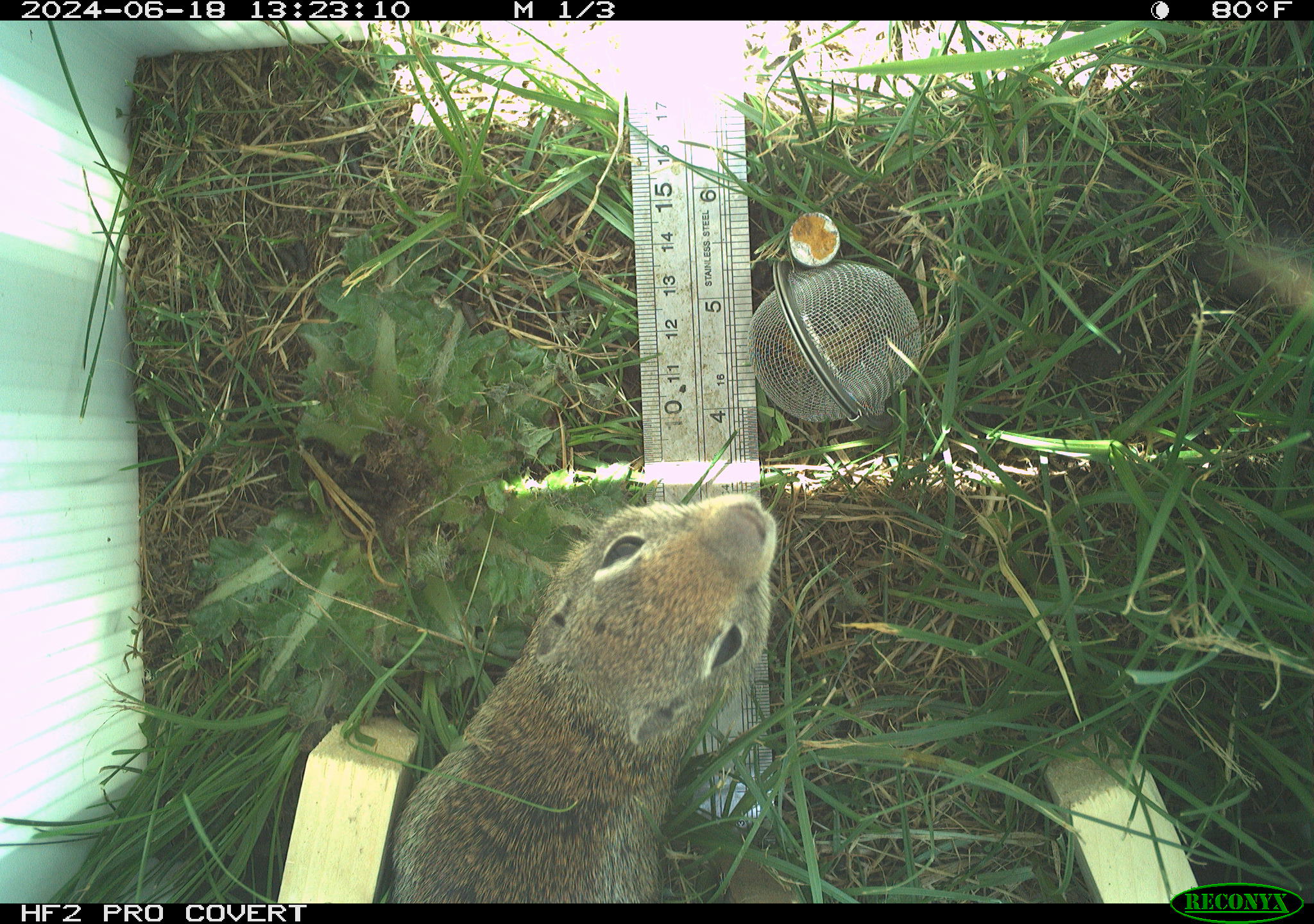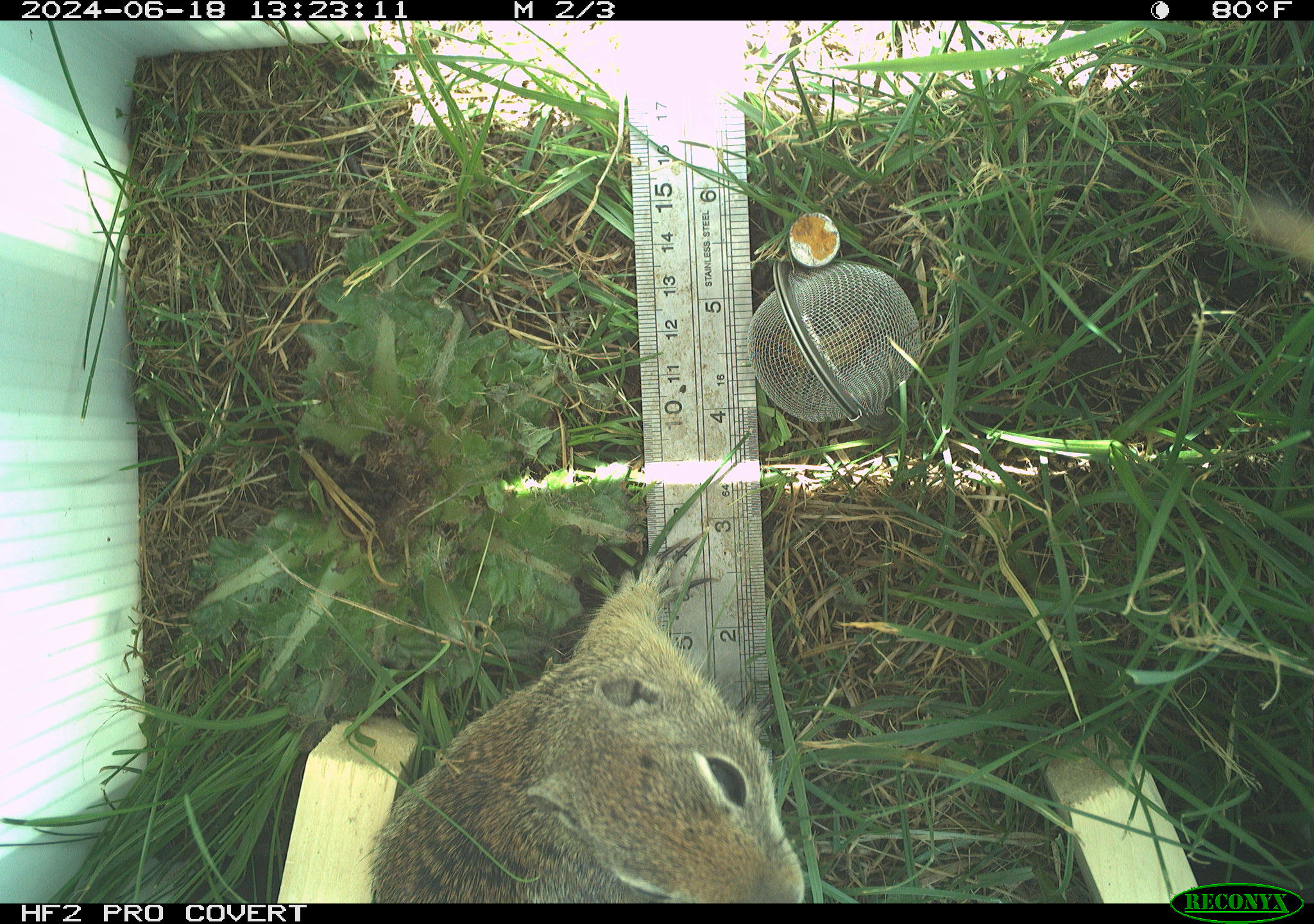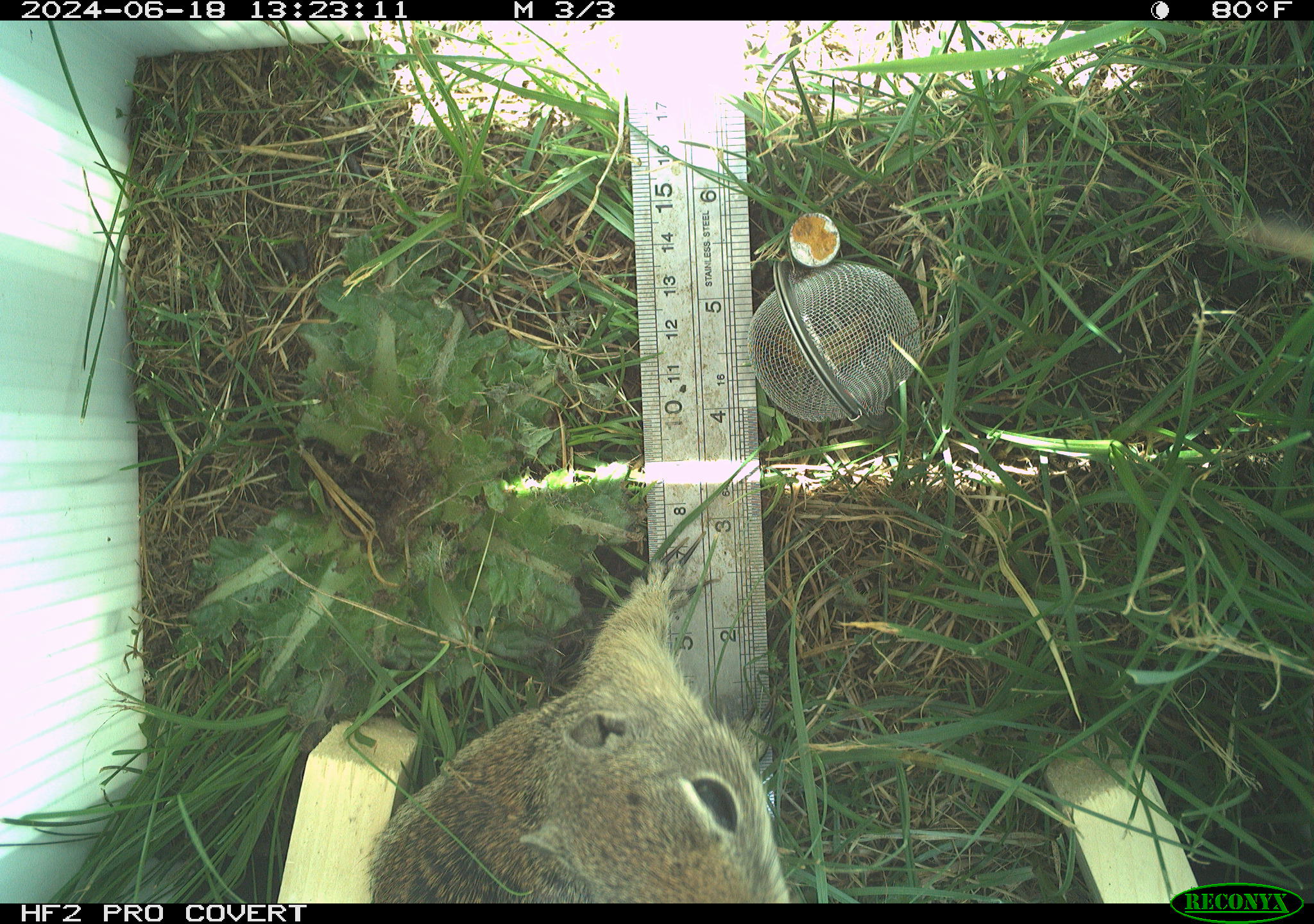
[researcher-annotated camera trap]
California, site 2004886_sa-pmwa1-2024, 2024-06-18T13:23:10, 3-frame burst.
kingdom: Animalia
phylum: Chordata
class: Mammalia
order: Rodentia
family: Sciuridae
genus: Urocitellus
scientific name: Urocitellus beldingi beldingi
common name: belding's ground squirrel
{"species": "belding's ground squirrel (Urocitellus beldingi beldingi)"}